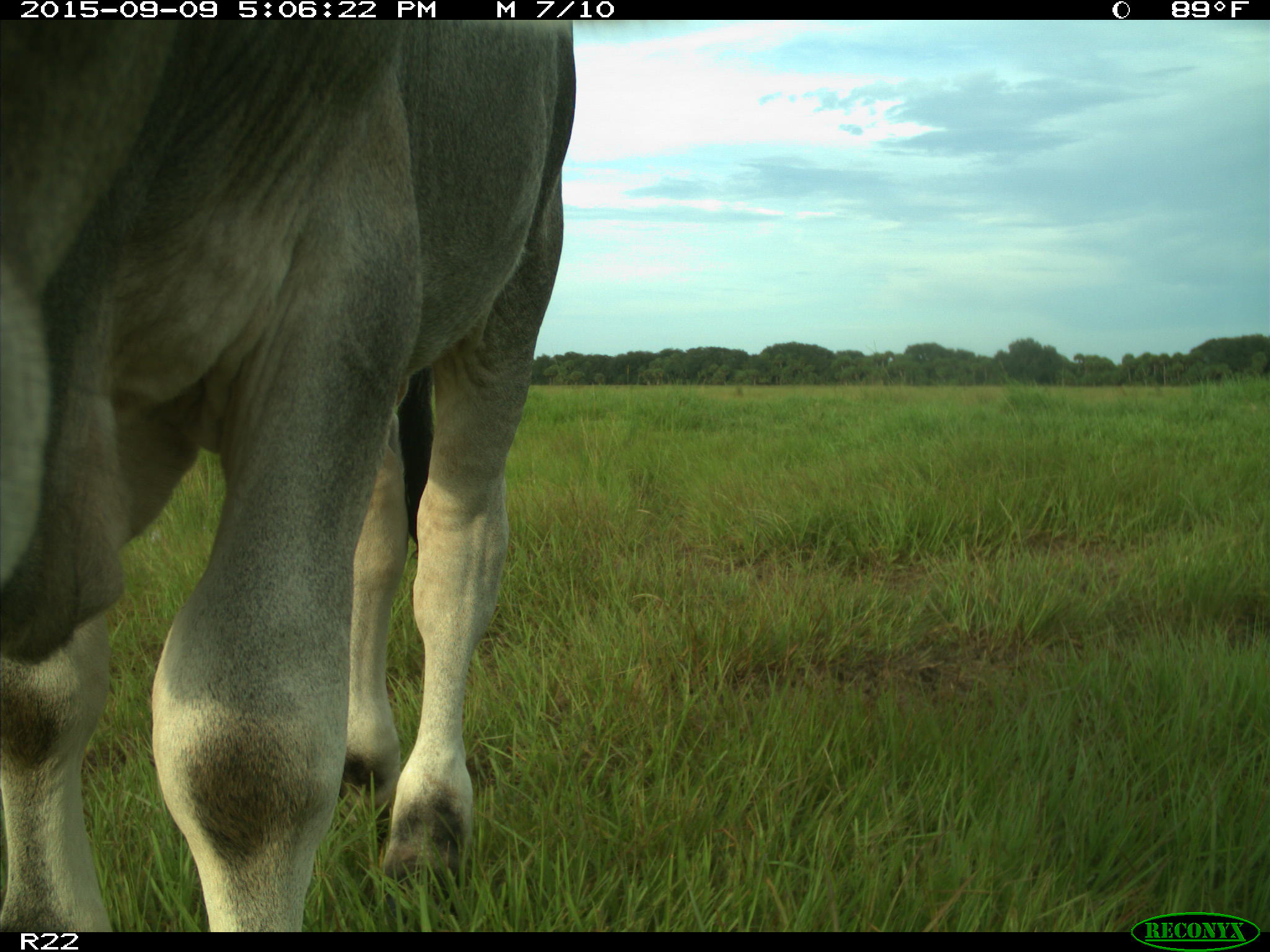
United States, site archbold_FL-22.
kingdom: Animalia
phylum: Chordata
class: Mammalia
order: Artiodactyla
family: Bovidae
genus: Bos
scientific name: Bos taurus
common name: domestic cow